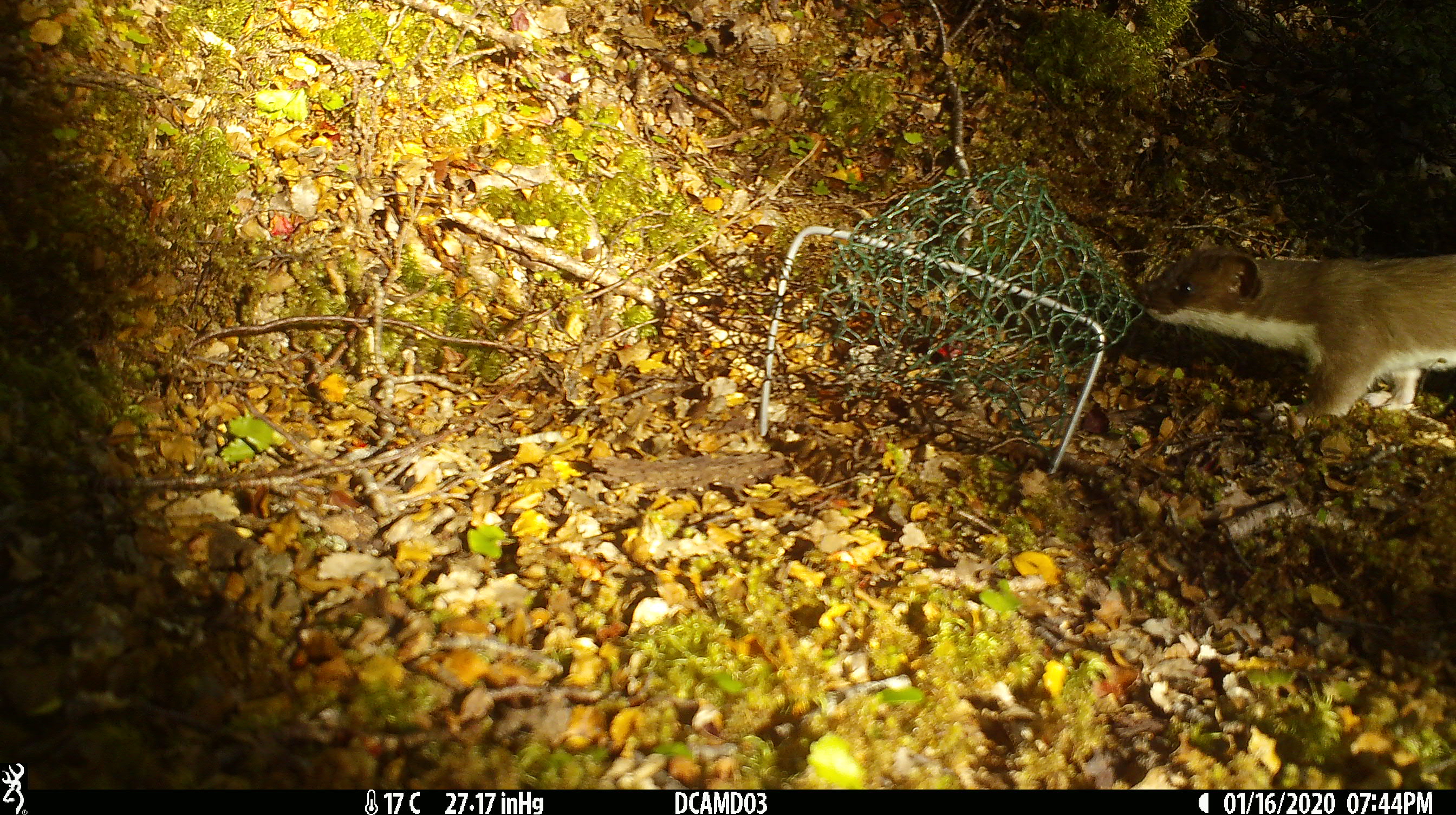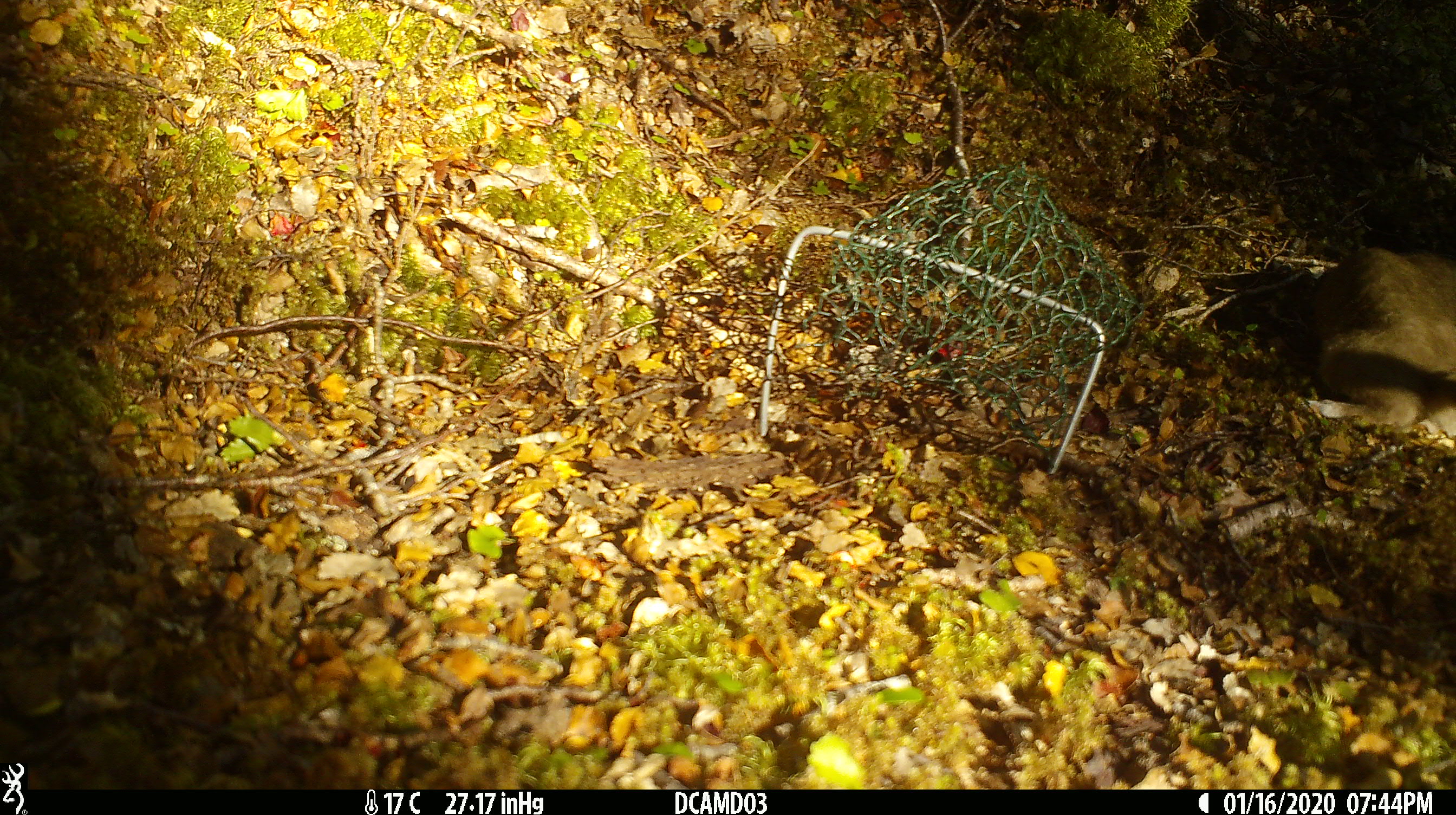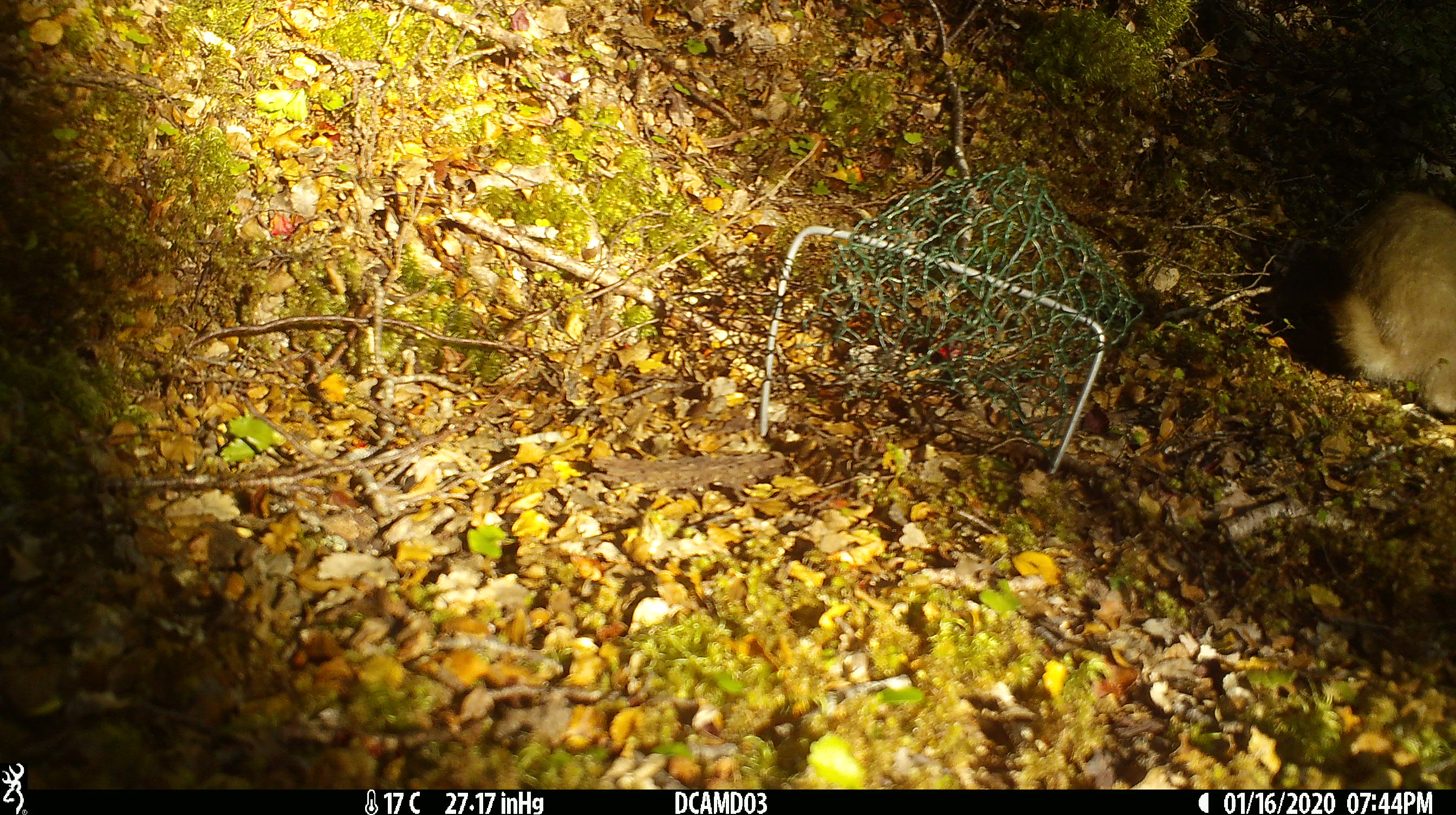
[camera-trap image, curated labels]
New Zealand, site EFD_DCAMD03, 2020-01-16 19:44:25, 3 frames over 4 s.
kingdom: Animalia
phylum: Chordata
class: Mammalia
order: Carnivora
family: Mustelidae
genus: Mustela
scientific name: Mustela erminea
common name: stoat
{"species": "stoat (Mustela erminea)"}